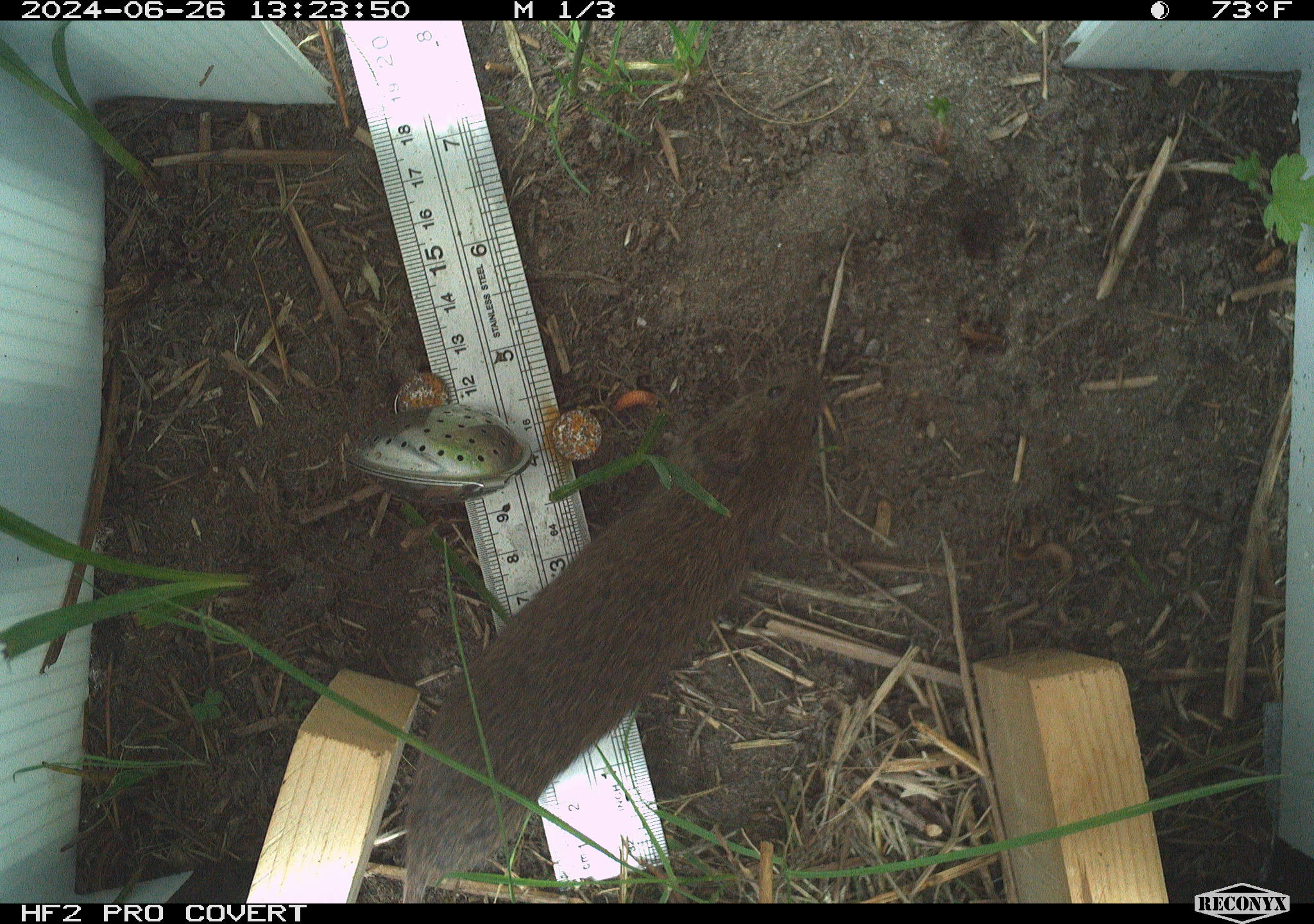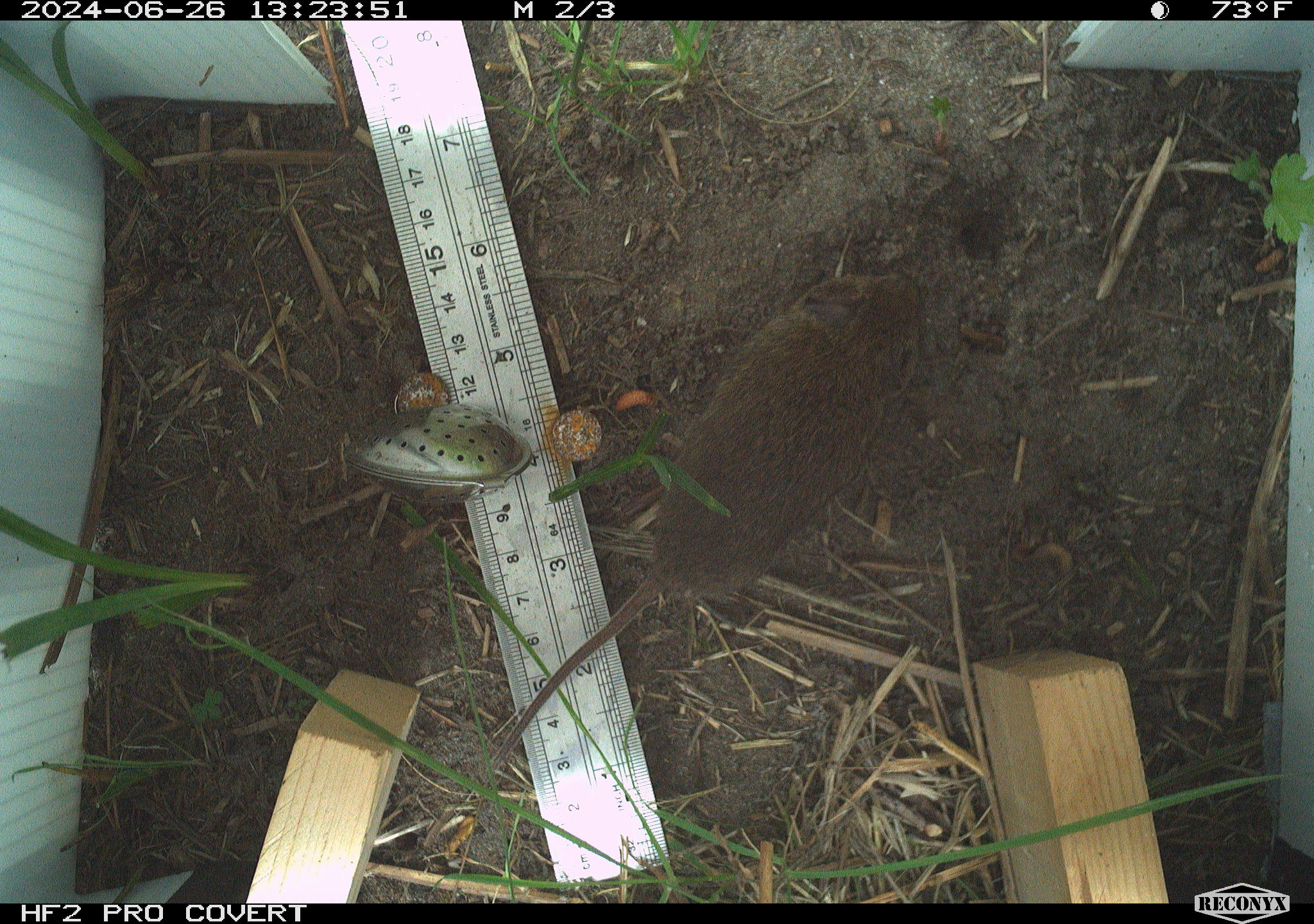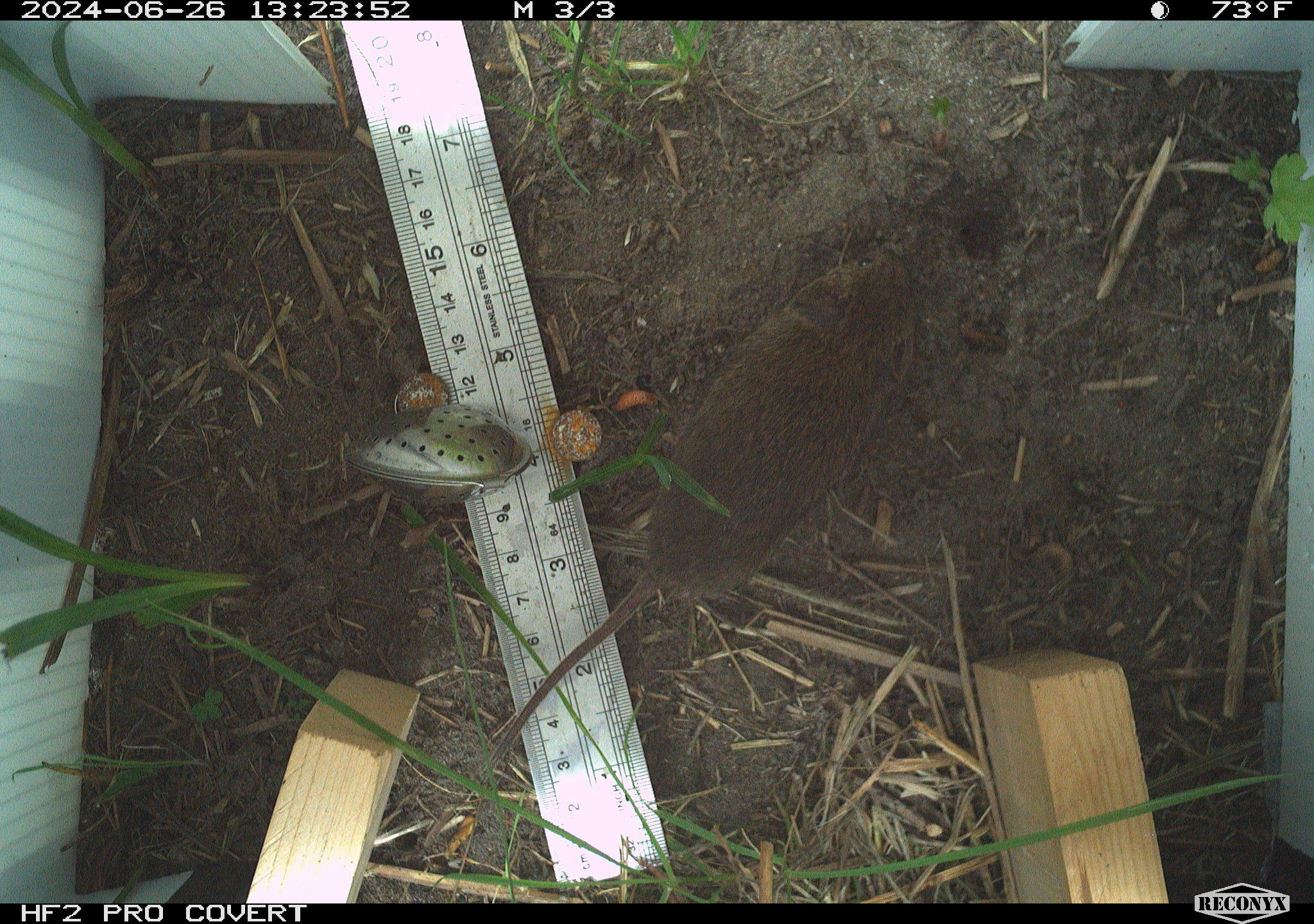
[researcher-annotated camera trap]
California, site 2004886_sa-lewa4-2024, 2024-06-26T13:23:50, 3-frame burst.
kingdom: Animalia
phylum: Chordata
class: Mammalia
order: Rodentia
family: Cricetidae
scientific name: Arvicolinae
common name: voles, lemmings, and muskrats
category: arvicolinae subfamily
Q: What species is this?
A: Arvicolinae subfamily (voles, lemmings, and muskrats) (Arvicolinae).